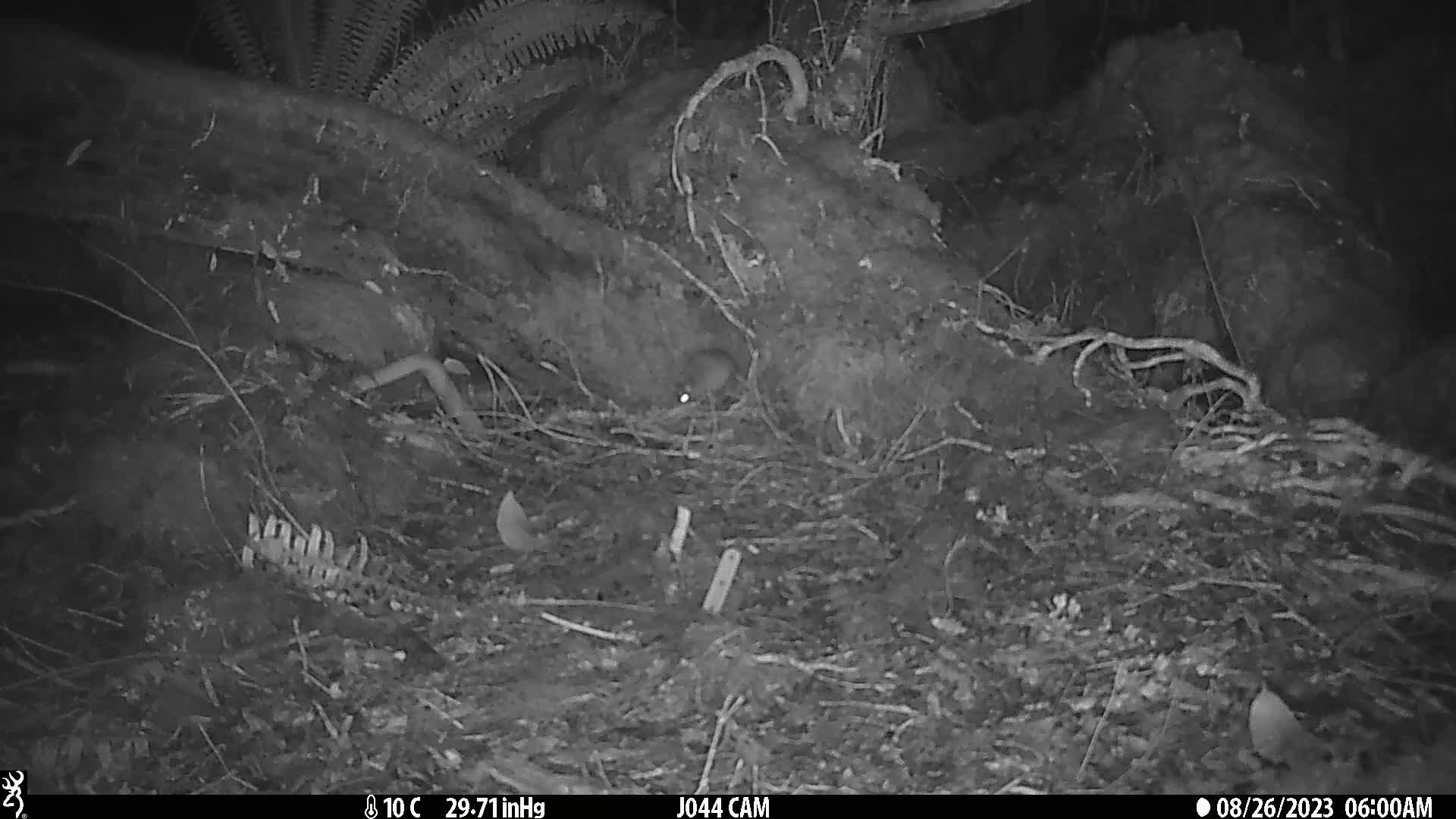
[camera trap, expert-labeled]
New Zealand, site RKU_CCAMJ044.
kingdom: Animalia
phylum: Chordata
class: Mammalia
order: Rodentia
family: Muridae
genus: Rattus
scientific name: Rattus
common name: rat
Rat (Rattus).